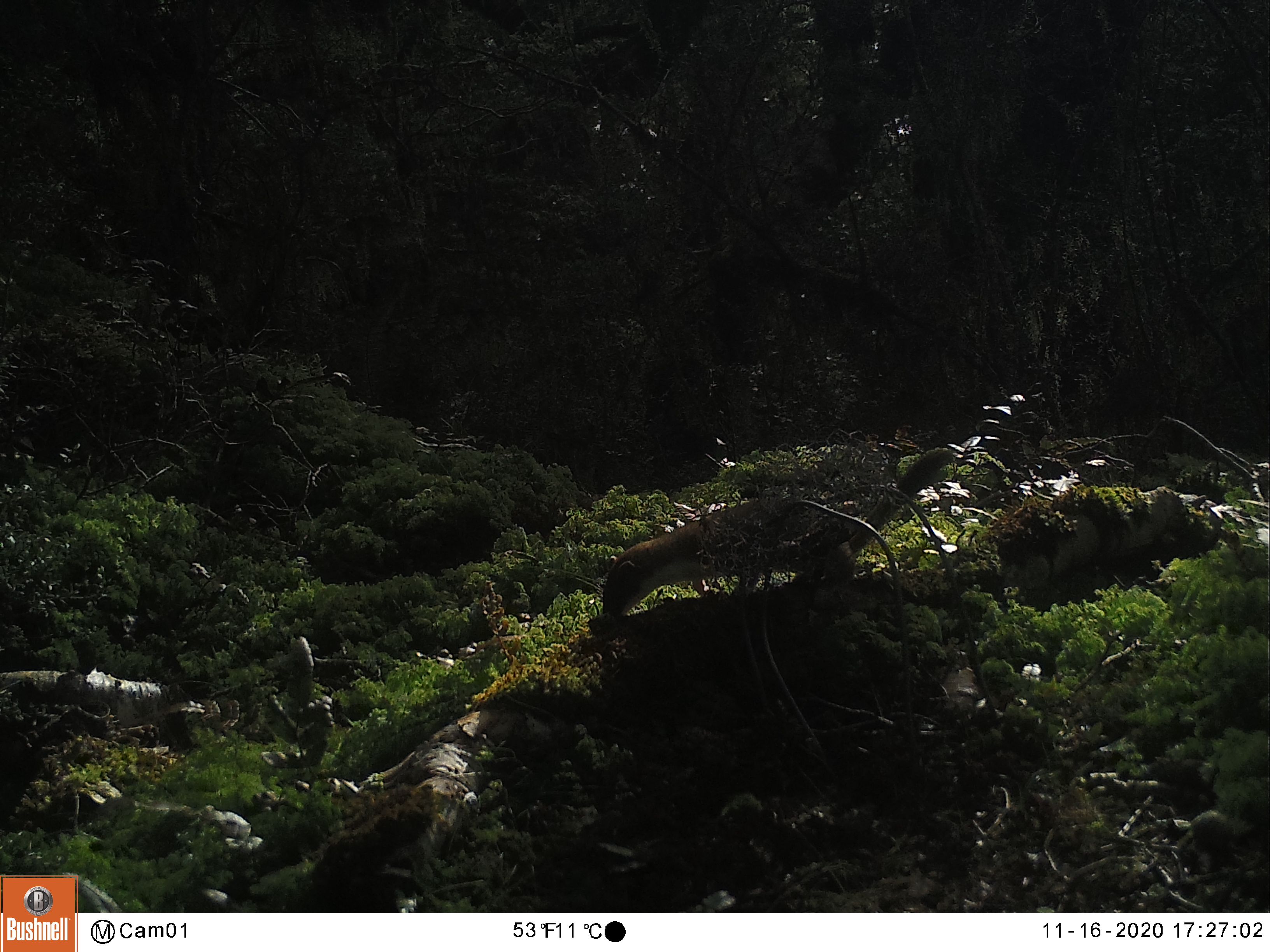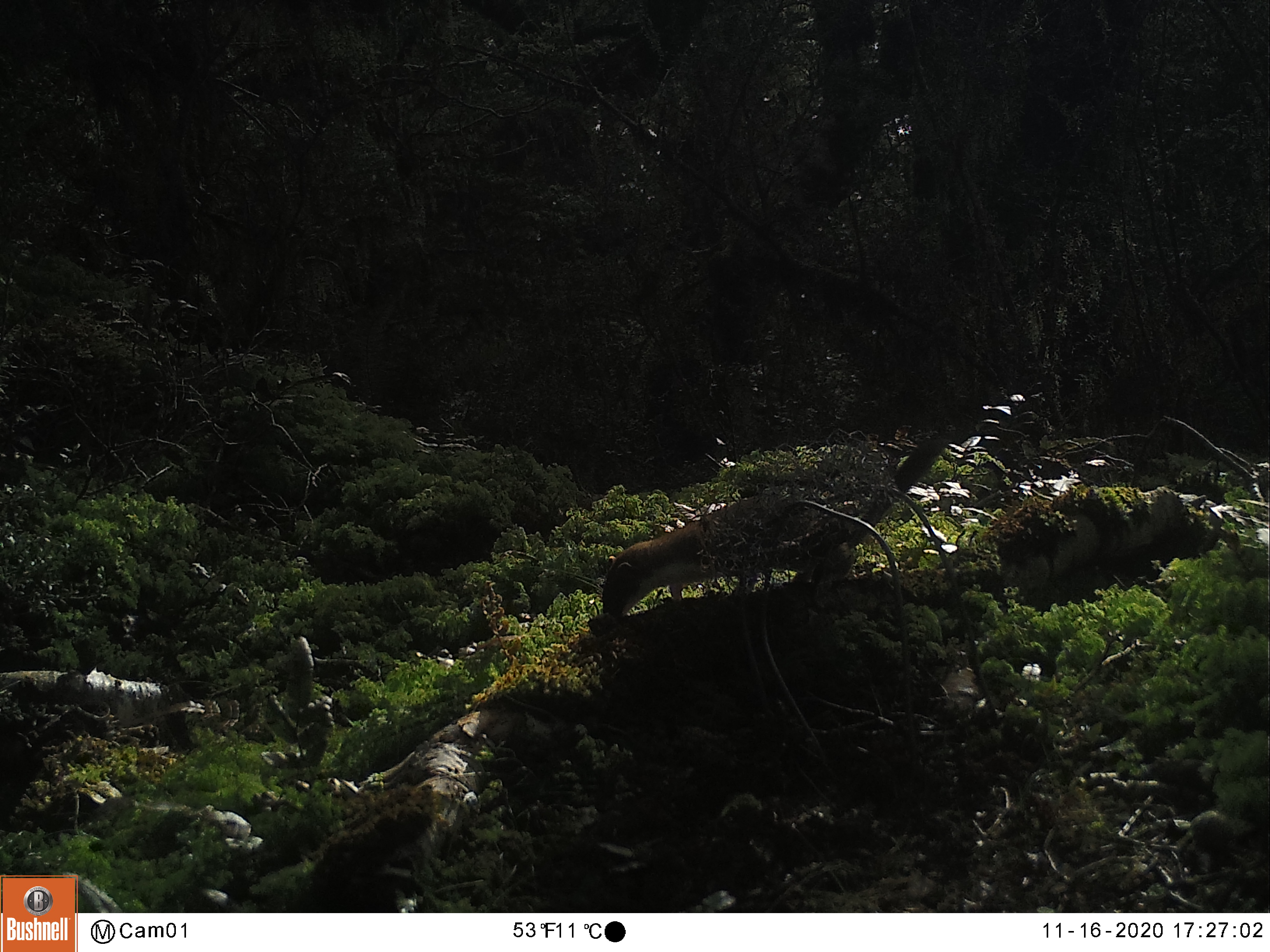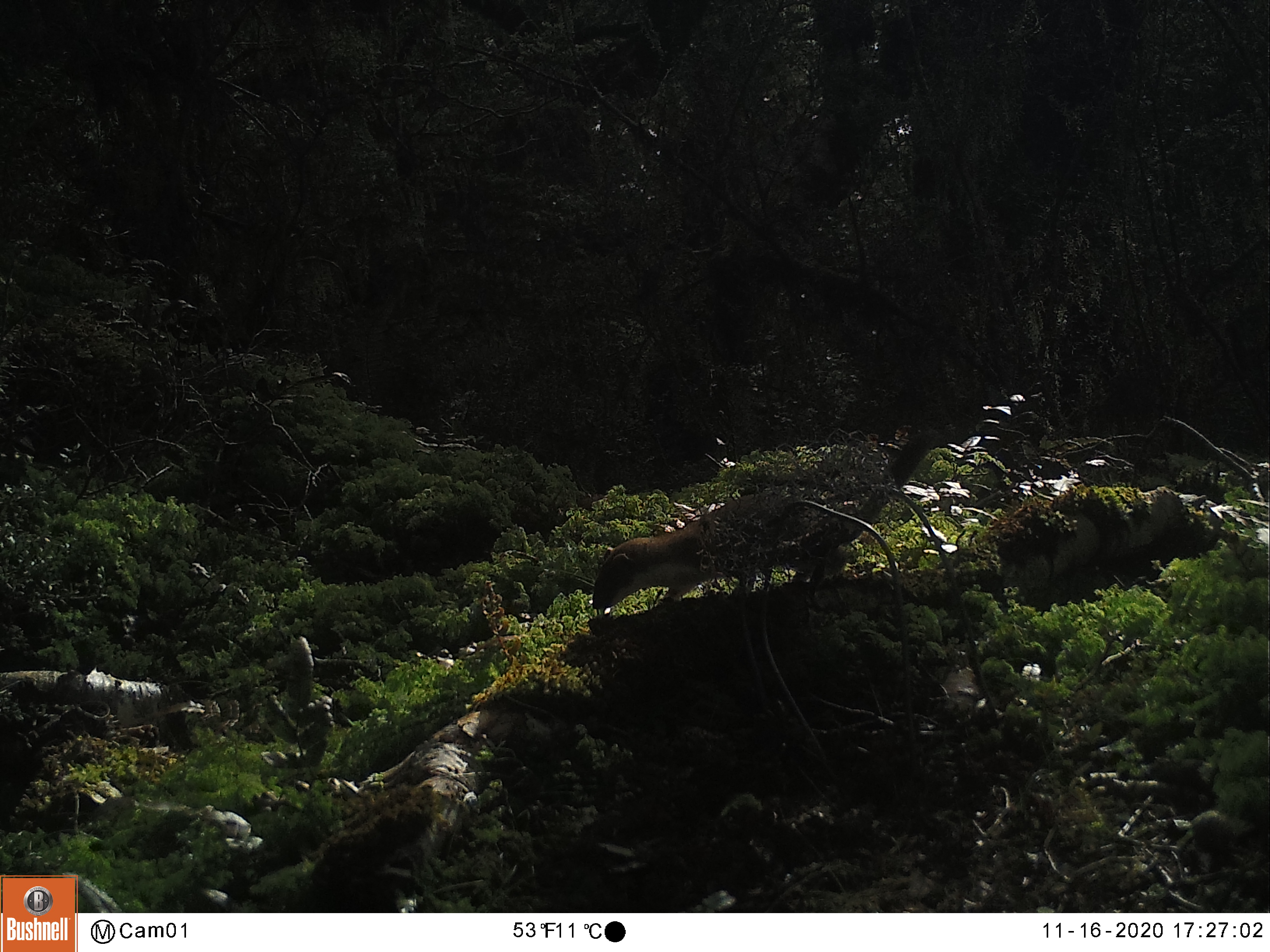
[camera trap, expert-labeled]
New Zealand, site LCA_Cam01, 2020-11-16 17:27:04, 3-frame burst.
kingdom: Animalia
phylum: Chordata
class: Mammalia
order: Carnivora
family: Mustelidae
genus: Mustela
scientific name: Mustela erminea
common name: stoat